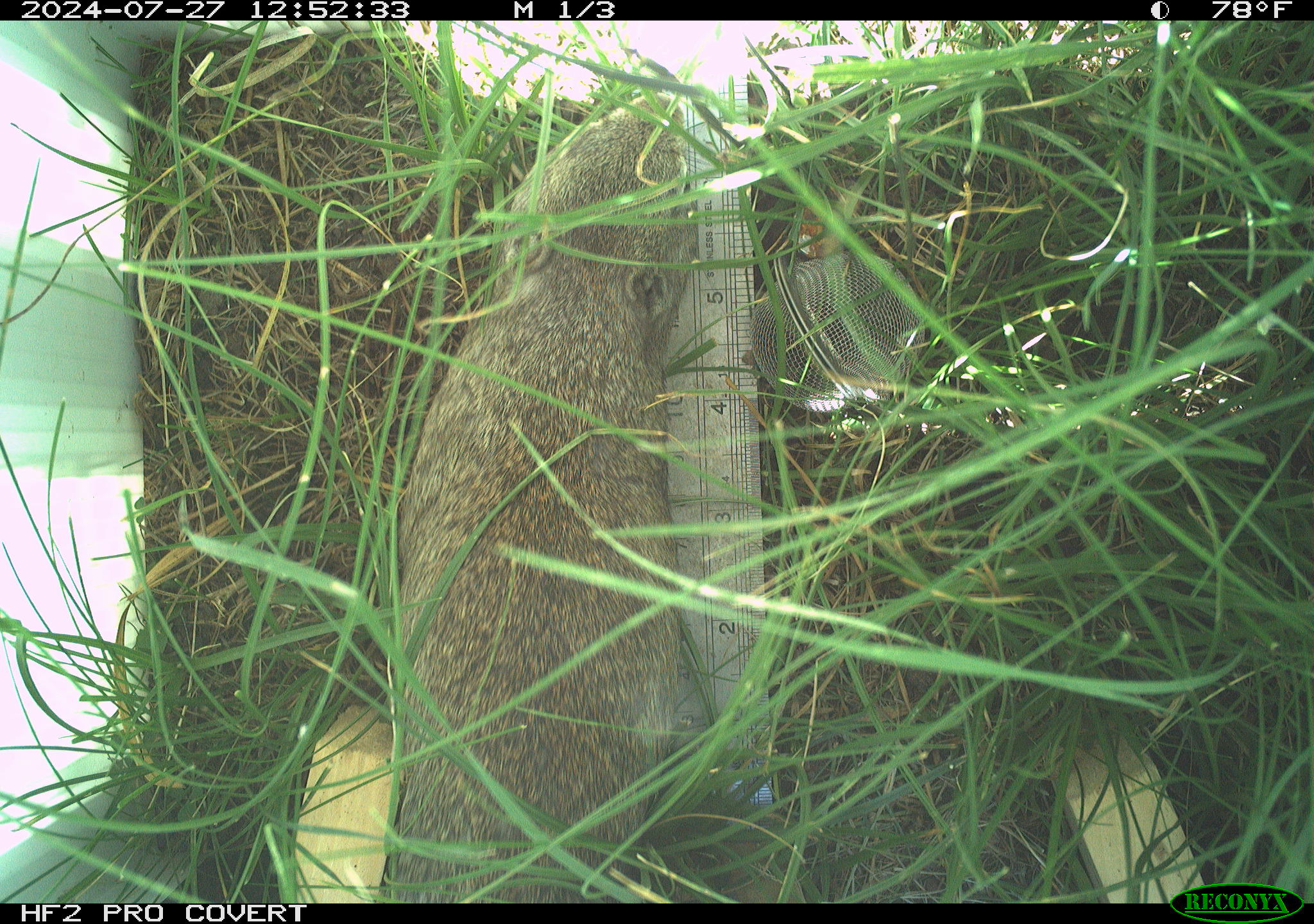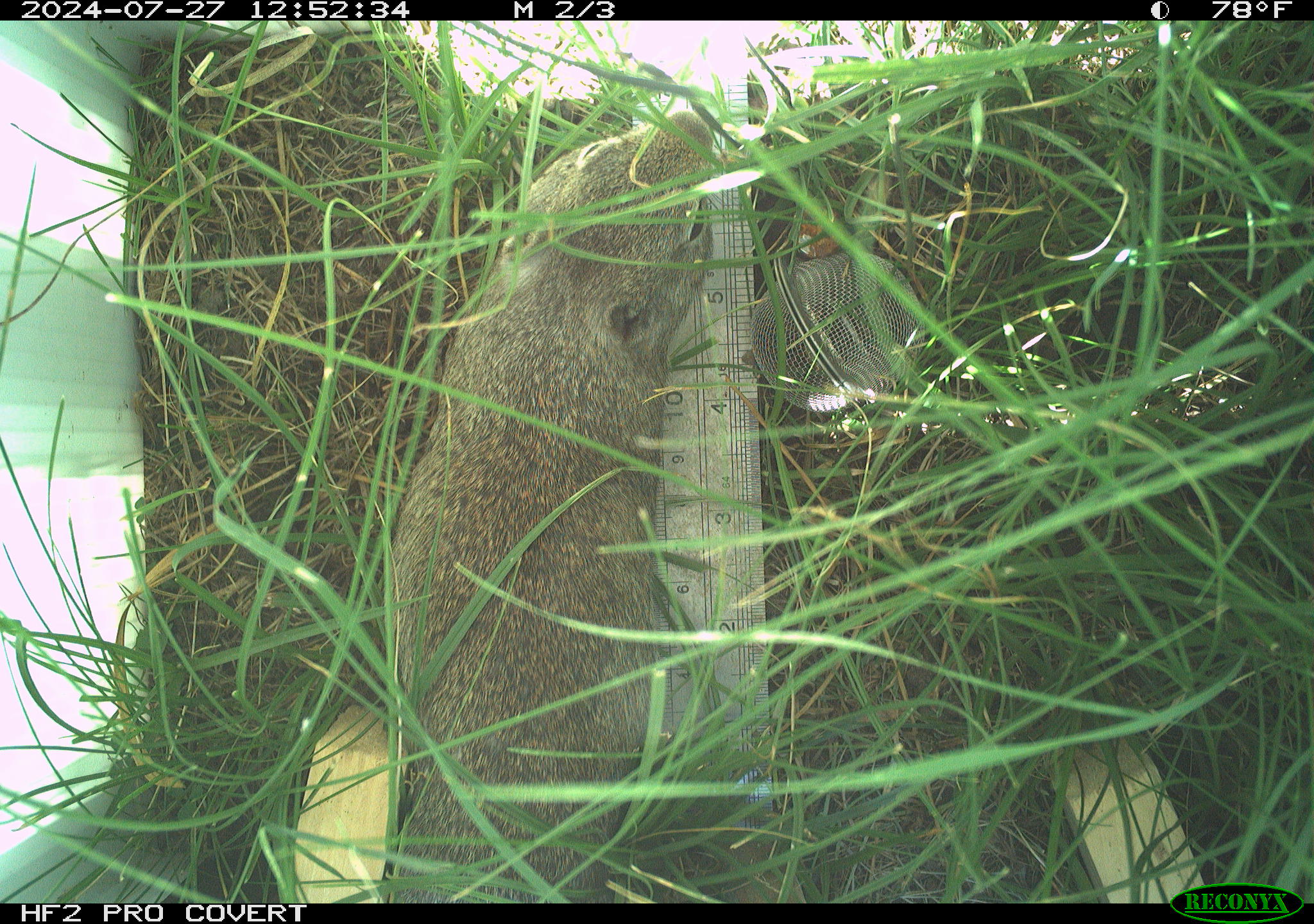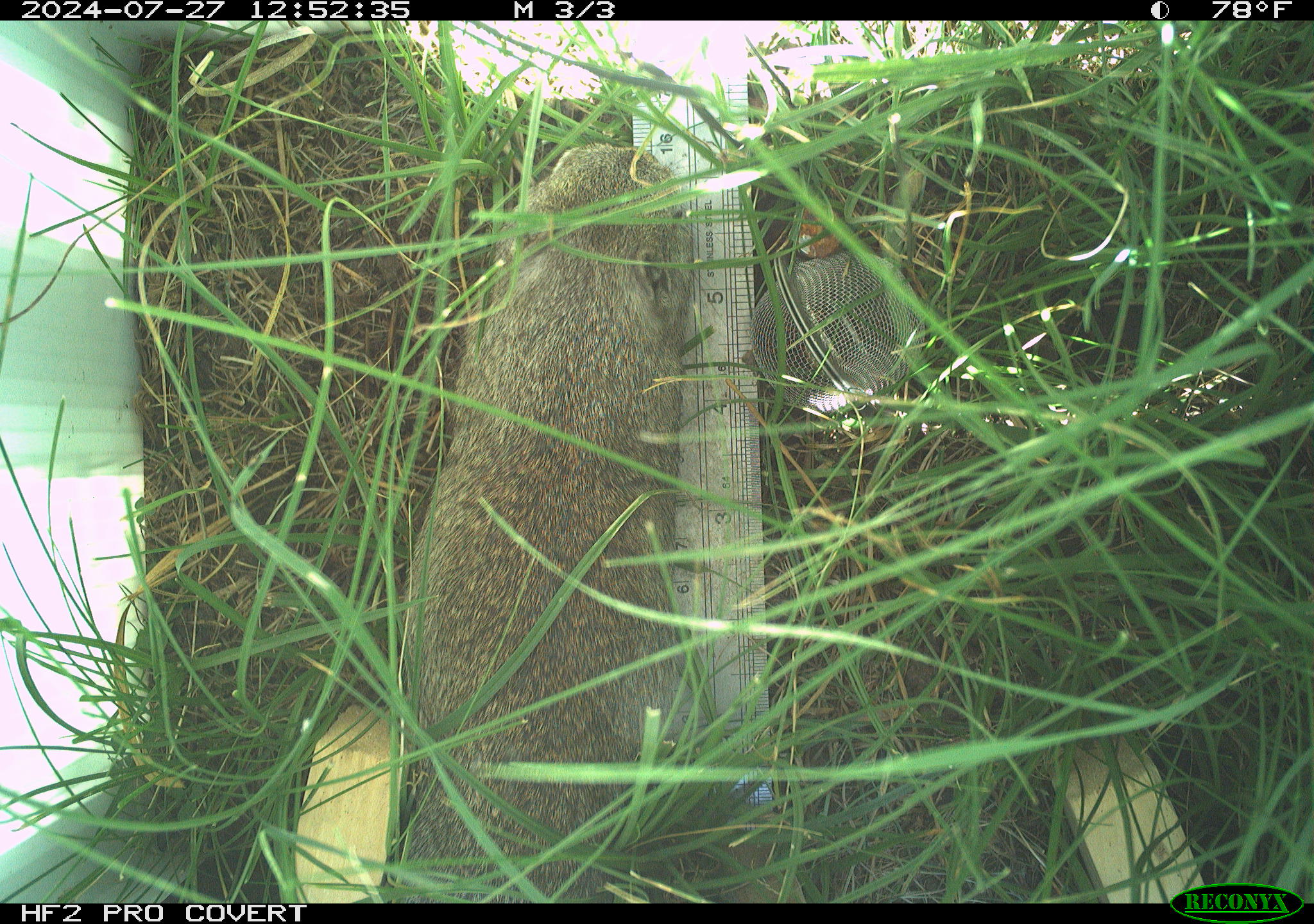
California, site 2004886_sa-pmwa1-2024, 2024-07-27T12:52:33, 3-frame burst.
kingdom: Animalia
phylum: Chordata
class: Mammalia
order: Rodentia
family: Sciuridae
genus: Urocitellus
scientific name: Urocitellus beldingi beldingi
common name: belding's ground squirrel